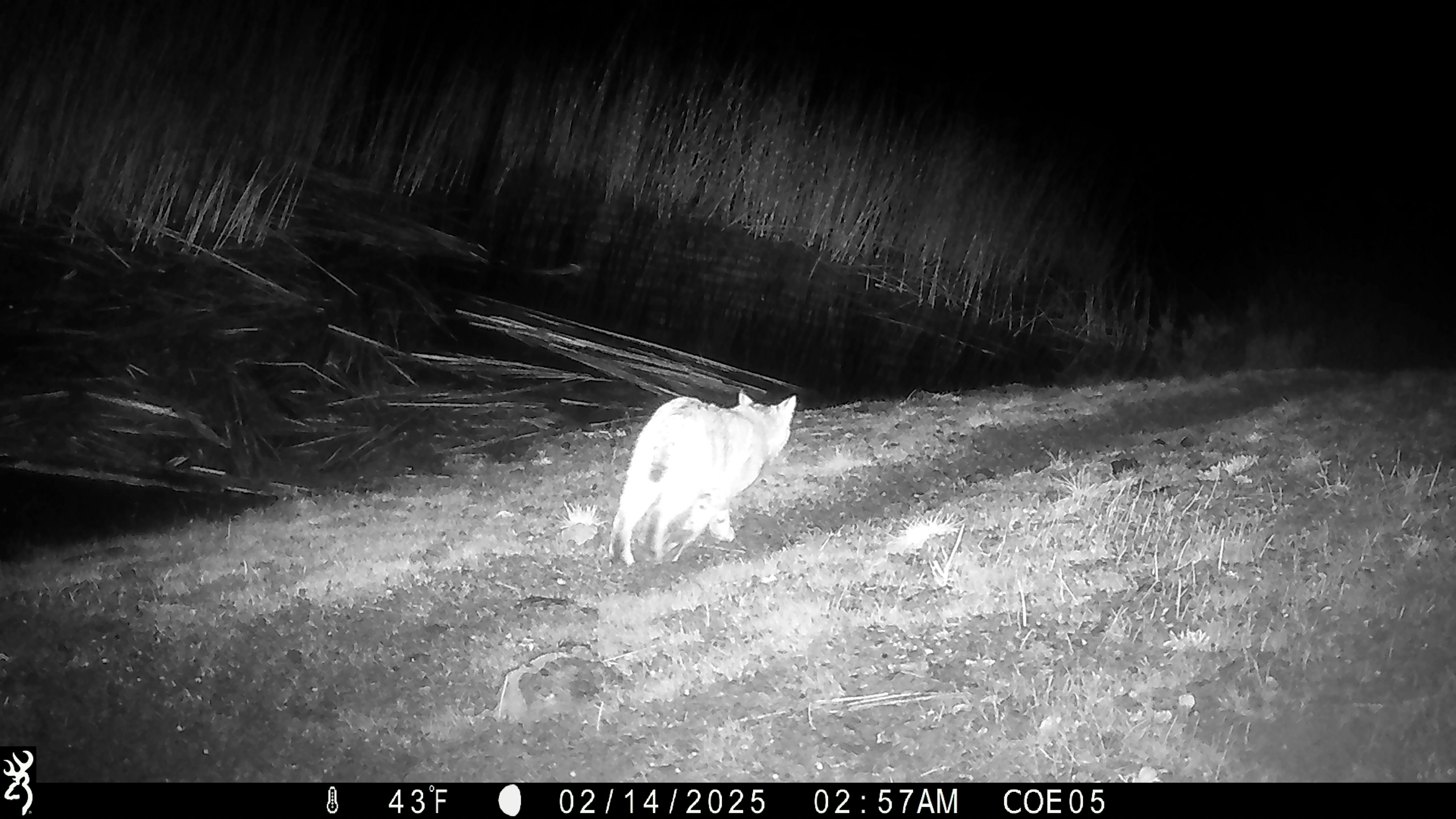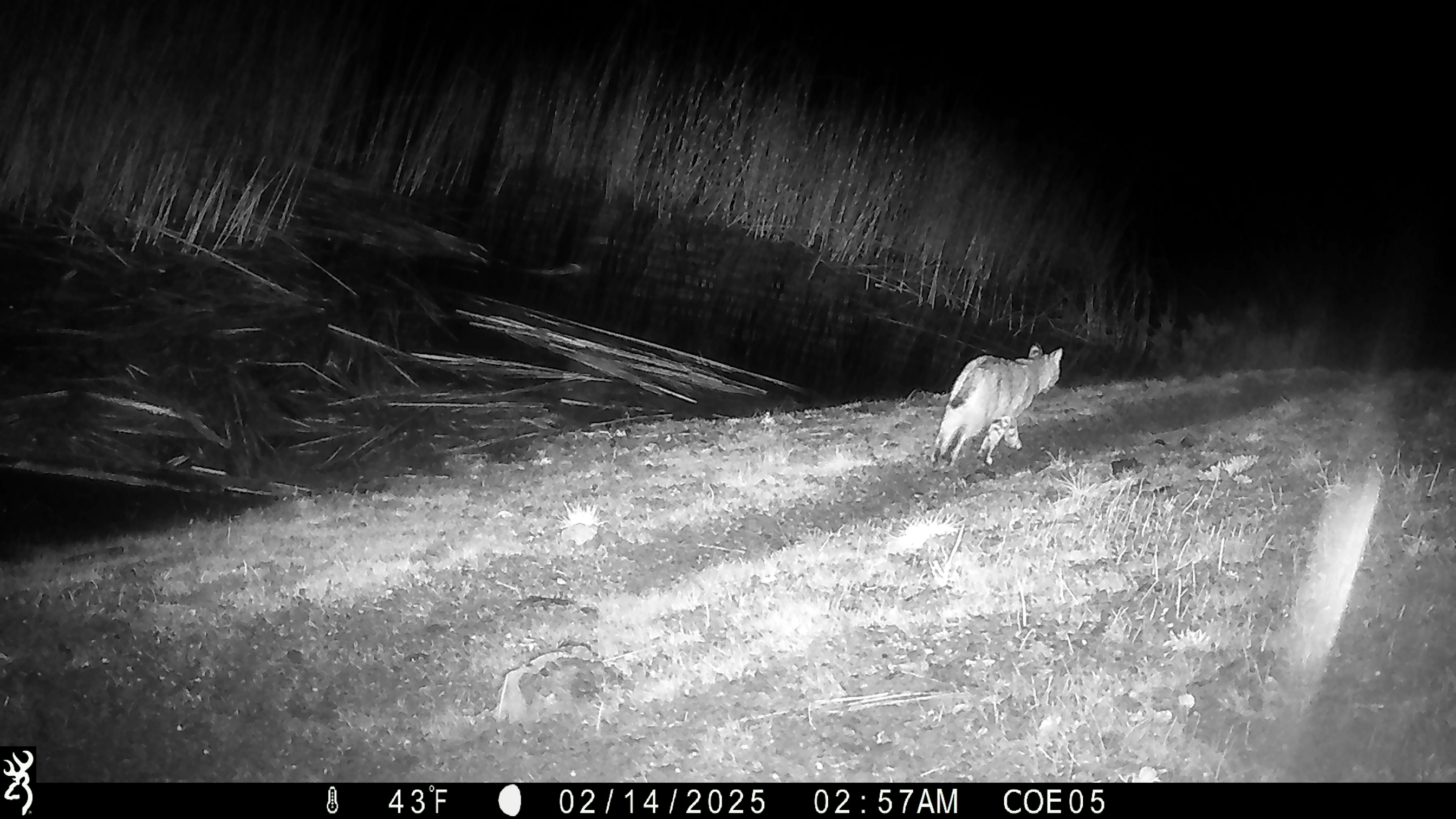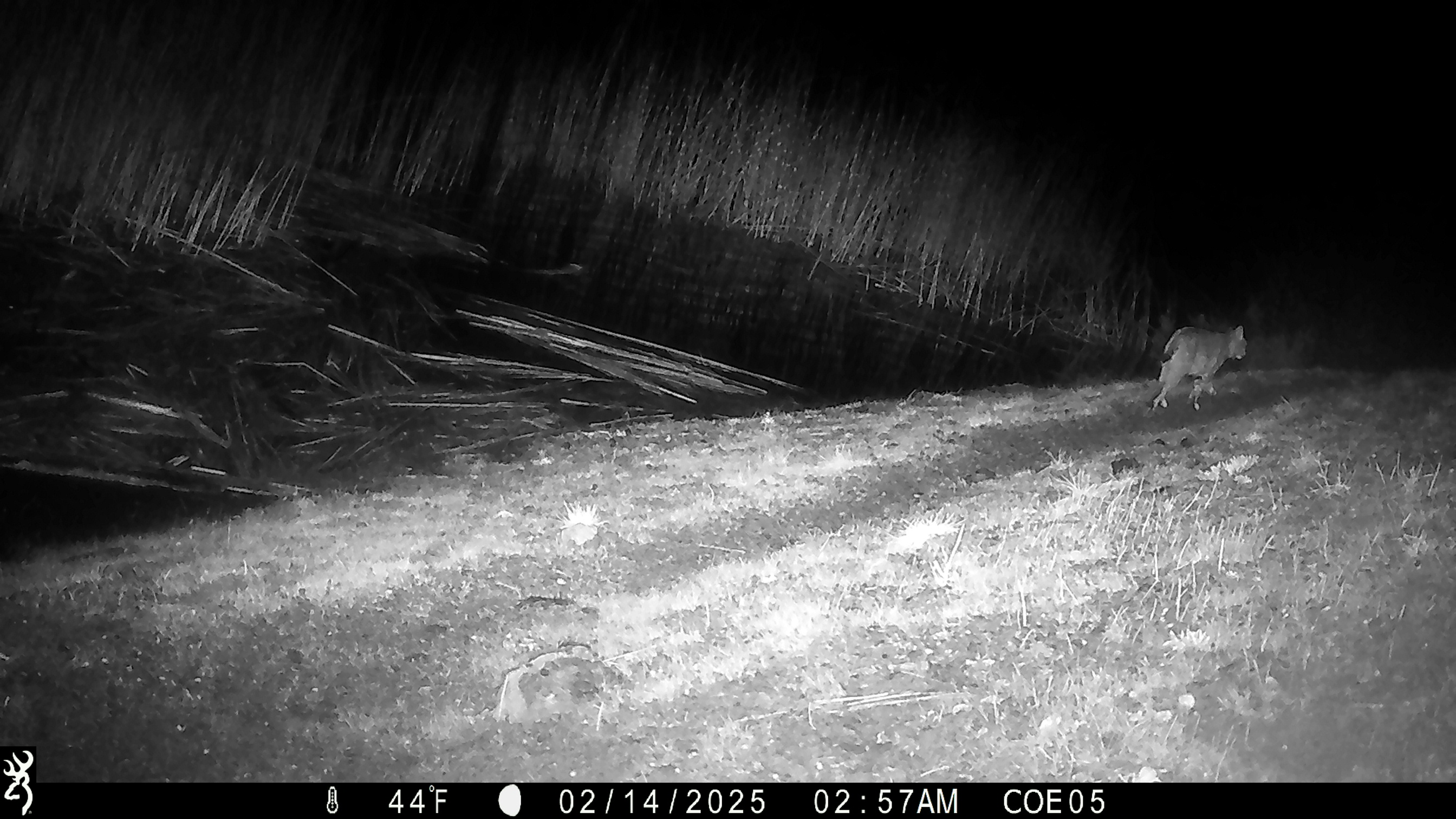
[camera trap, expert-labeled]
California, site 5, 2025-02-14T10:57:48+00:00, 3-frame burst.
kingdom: Animalia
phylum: Chordata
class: Mammalia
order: Carnivora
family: Felidae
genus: Lynx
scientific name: Lynx rufus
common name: bobcat